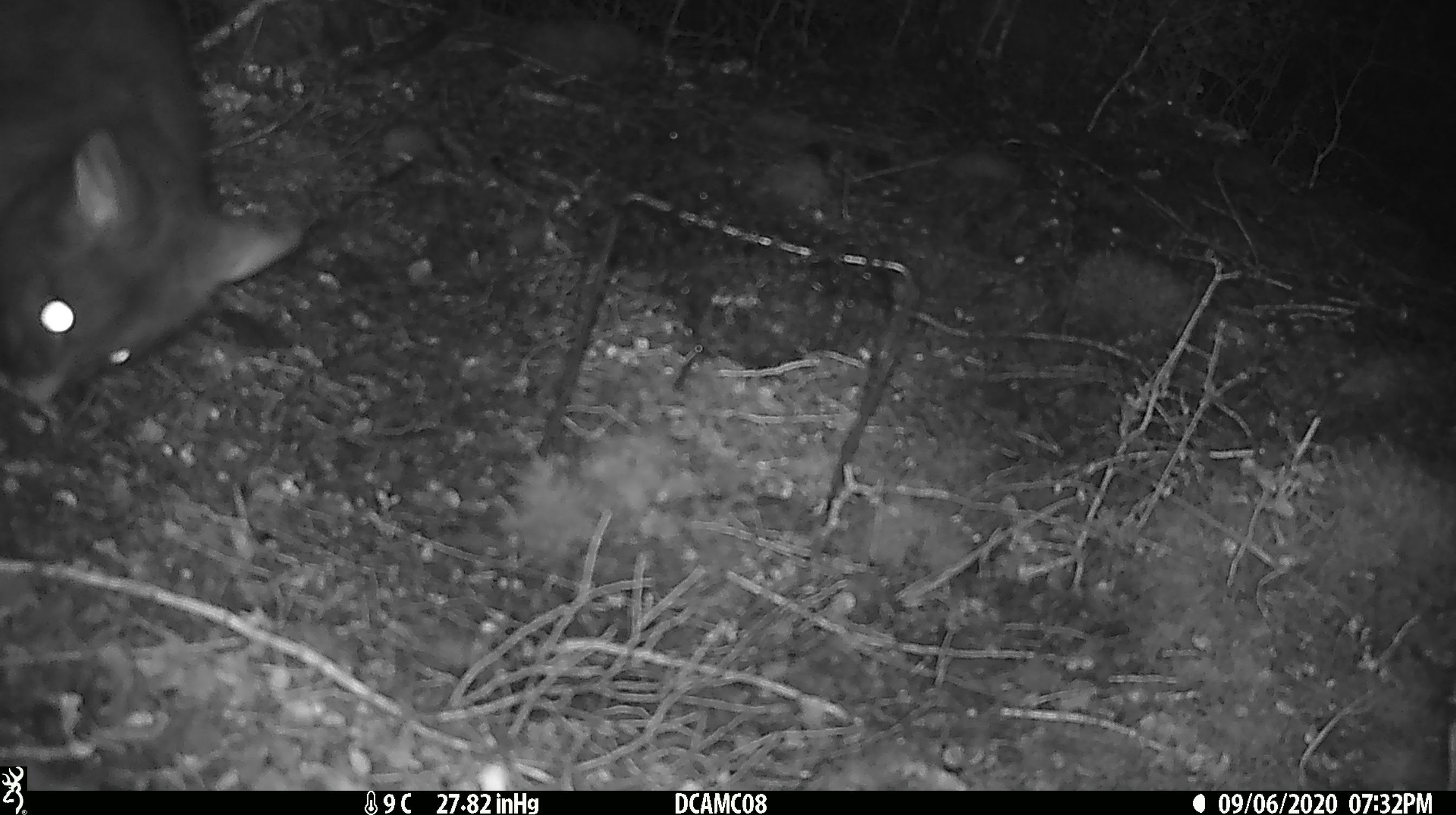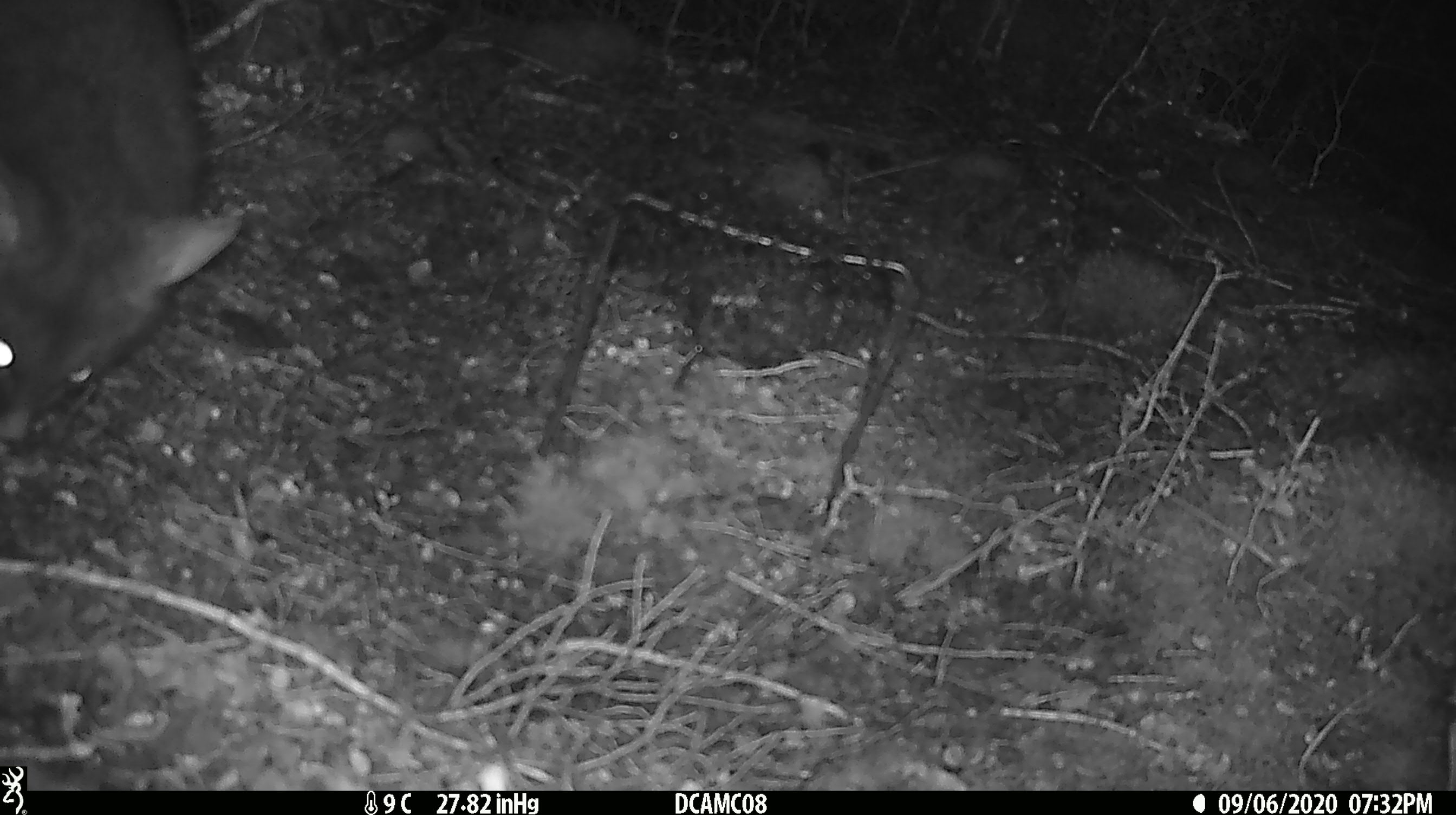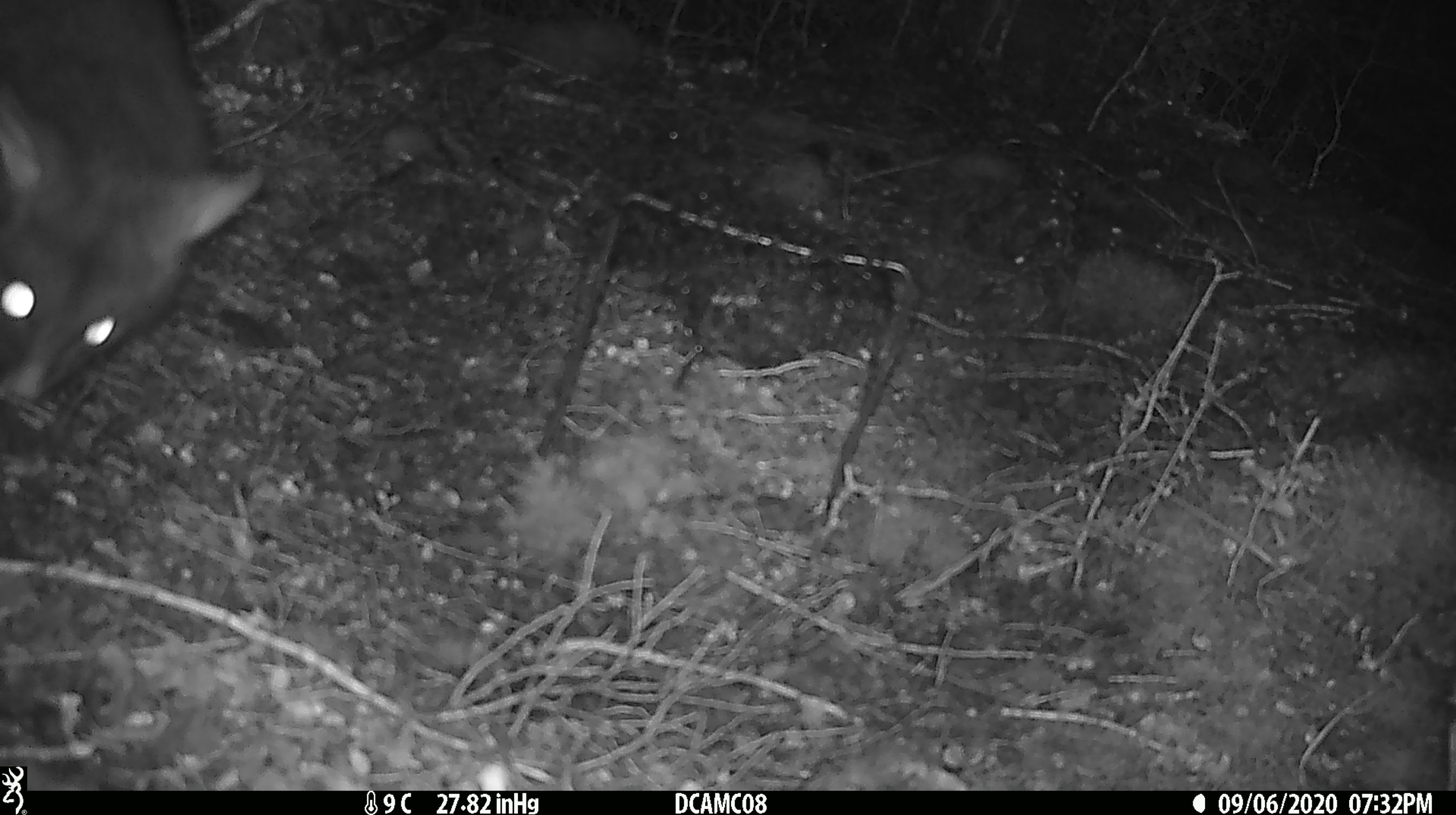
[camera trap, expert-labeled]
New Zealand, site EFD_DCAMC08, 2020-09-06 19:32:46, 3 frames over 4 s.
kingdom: Animalia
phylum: Chordata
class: Mammalia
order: Diprotodontia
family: Phalangeridae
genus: Trichosurus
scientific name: Trichosurus vulpecula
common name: common brushtail possum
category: possum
Possum (common brushtail possum) (Trichosurus vulpecula).